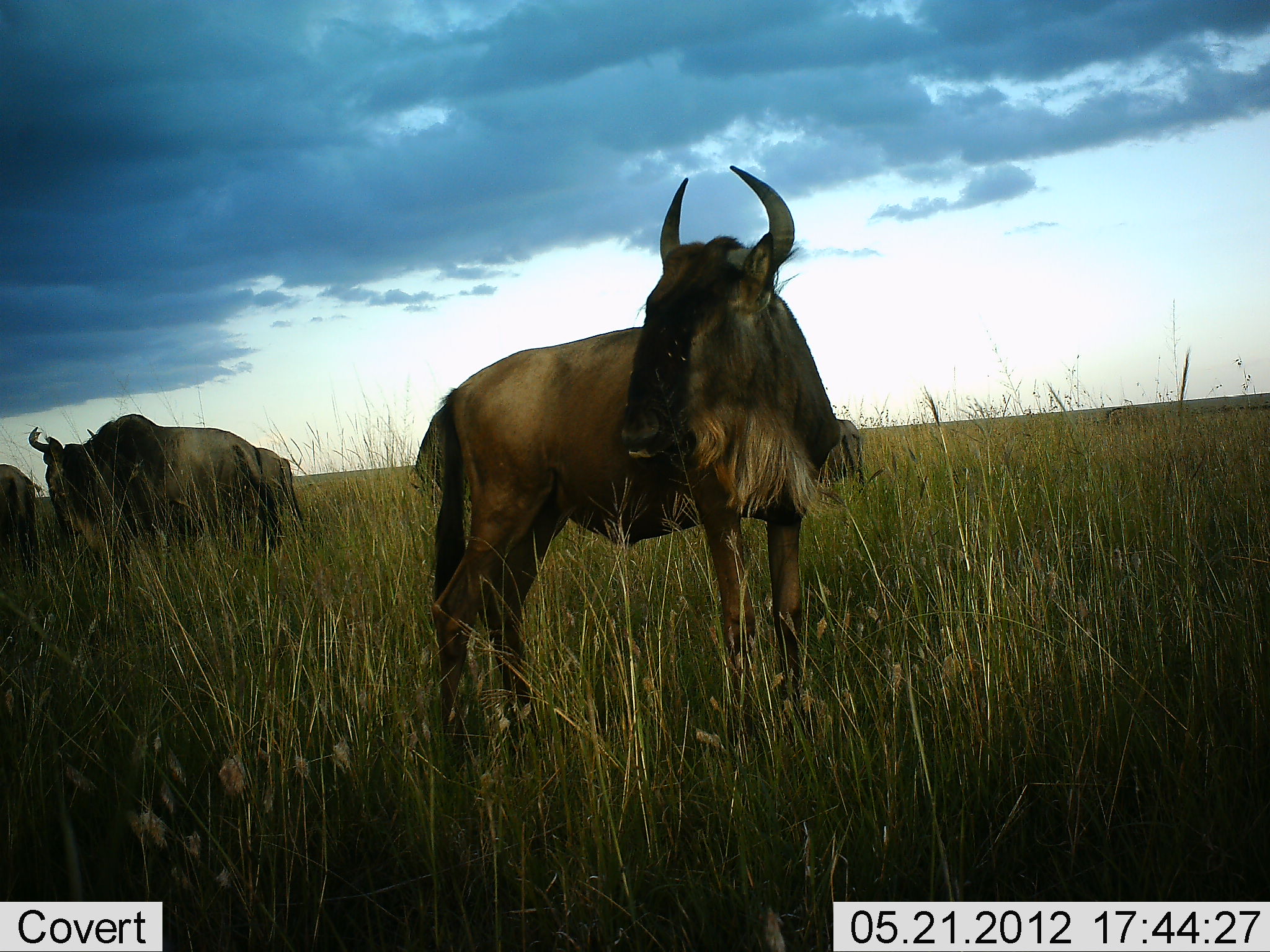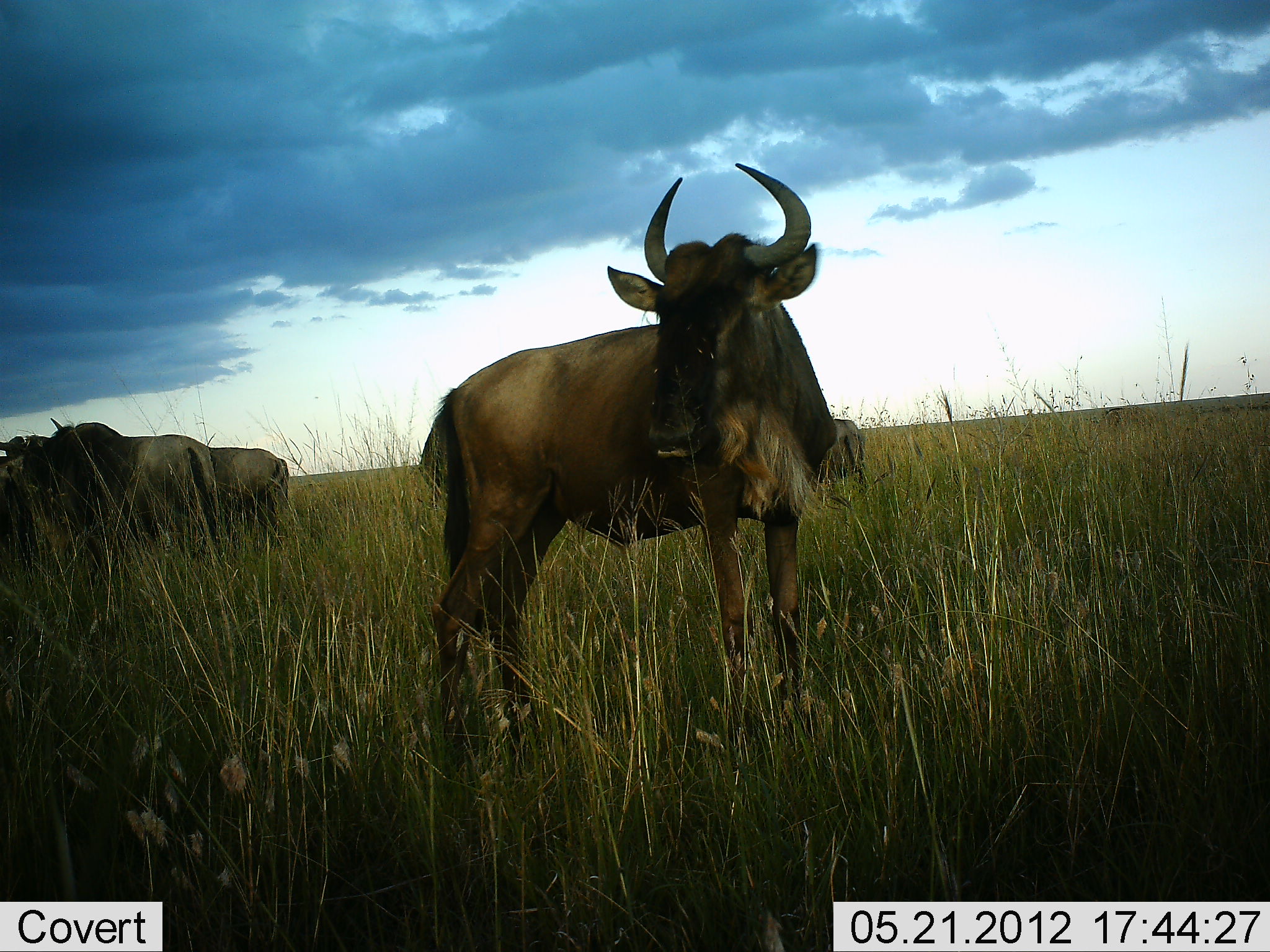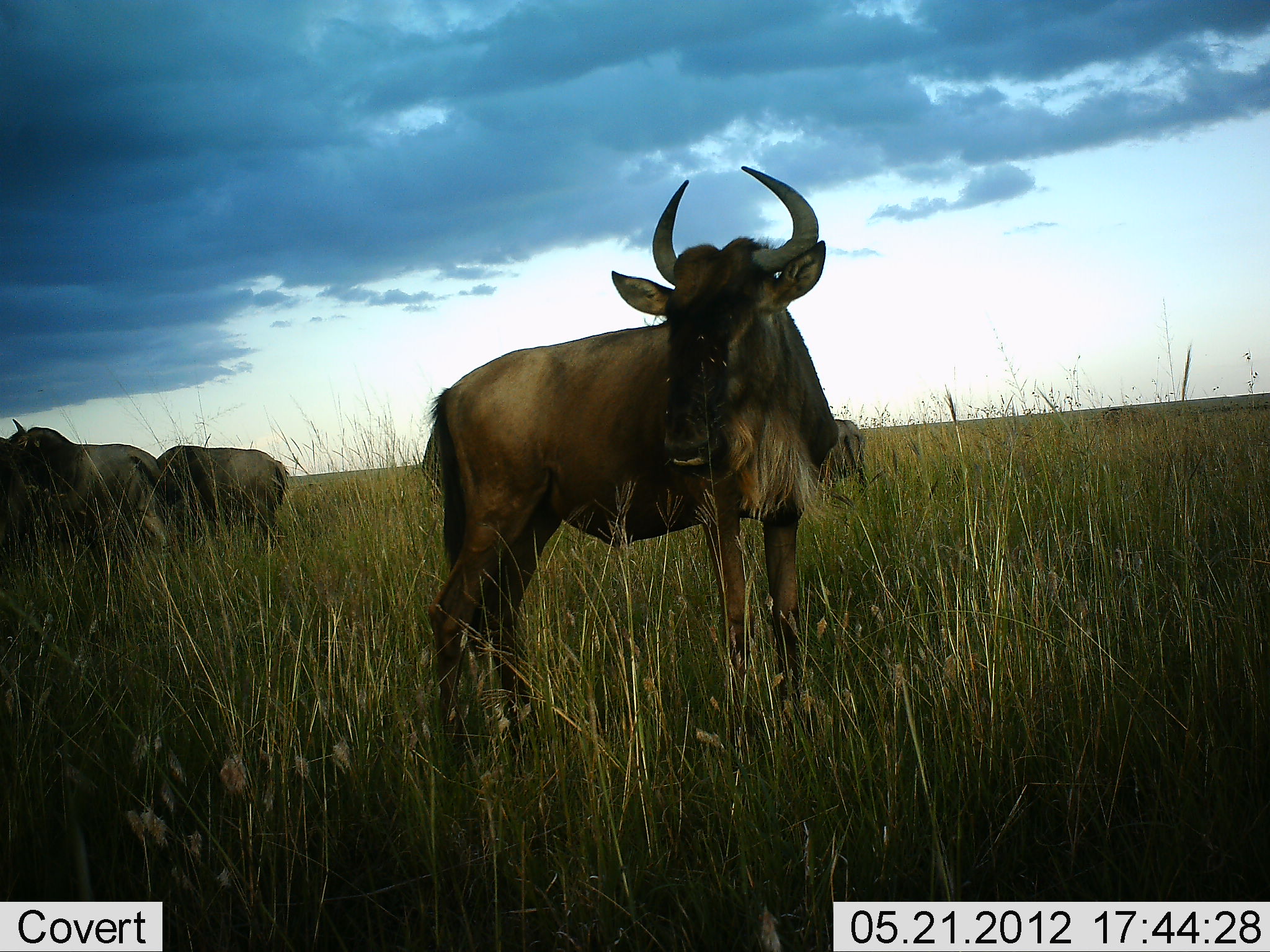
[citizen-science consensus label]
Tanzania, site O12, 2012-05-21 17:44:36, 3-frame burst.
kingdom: Animalia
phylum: Chordata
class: Mammalia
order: Artiodactyla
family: Bovidae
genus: Connochaetes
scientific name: Connochaetes taurinus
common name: blue wildebeest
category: wildebeest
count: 4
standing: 100%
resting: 0%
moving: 20%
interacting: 0%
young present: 0%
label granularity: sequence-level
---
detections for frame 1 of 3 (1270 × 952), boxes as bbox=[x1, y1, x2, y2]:
animal: bbox=[414, 166, 866, 764]; bbox=[31, 413, 280, 570]; bbox=[251, 447, 308, 568]; bbox=[0, 464, 34, 575]; bbox=[817, 416, 864, 485]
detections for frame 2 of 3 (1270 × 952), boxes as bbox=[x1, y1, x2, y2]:
animal: bbox=[420, 160, 865, 761]; bbox=[0, 419, 221, 560]; bbox=[211, 445, 290, 545]; bbox=[0, 433, 52, 569]; bbox=[816, 418, 866, 484]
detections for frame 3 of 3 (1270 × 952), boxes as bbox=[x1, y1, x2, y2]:
animal: bbox=[420, 164, 869, 727]; bbox=[6, 418, 184, 565]; bbox=[157, 446, 287, 544]; bbox=[0, 437, 46, 568]; bbox=[821, 418, 868, 485]